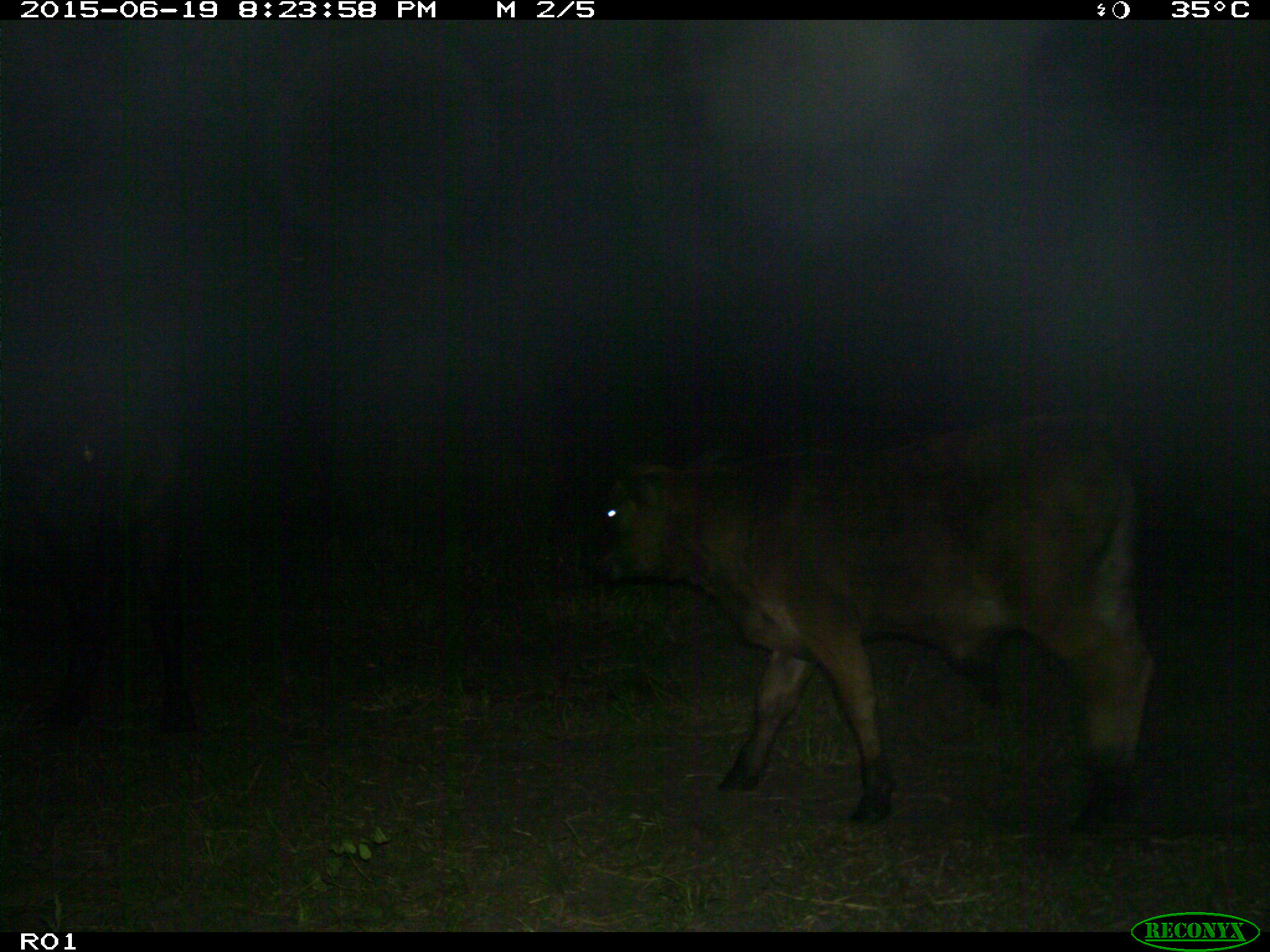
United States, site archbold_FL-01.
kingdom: Animalia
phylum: Chordata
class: Mammalia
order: Artiodactyla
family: Bovidae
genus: Bos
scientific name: Bos taurus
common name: domestic cow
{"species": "Bos taurus (domestic cow)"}